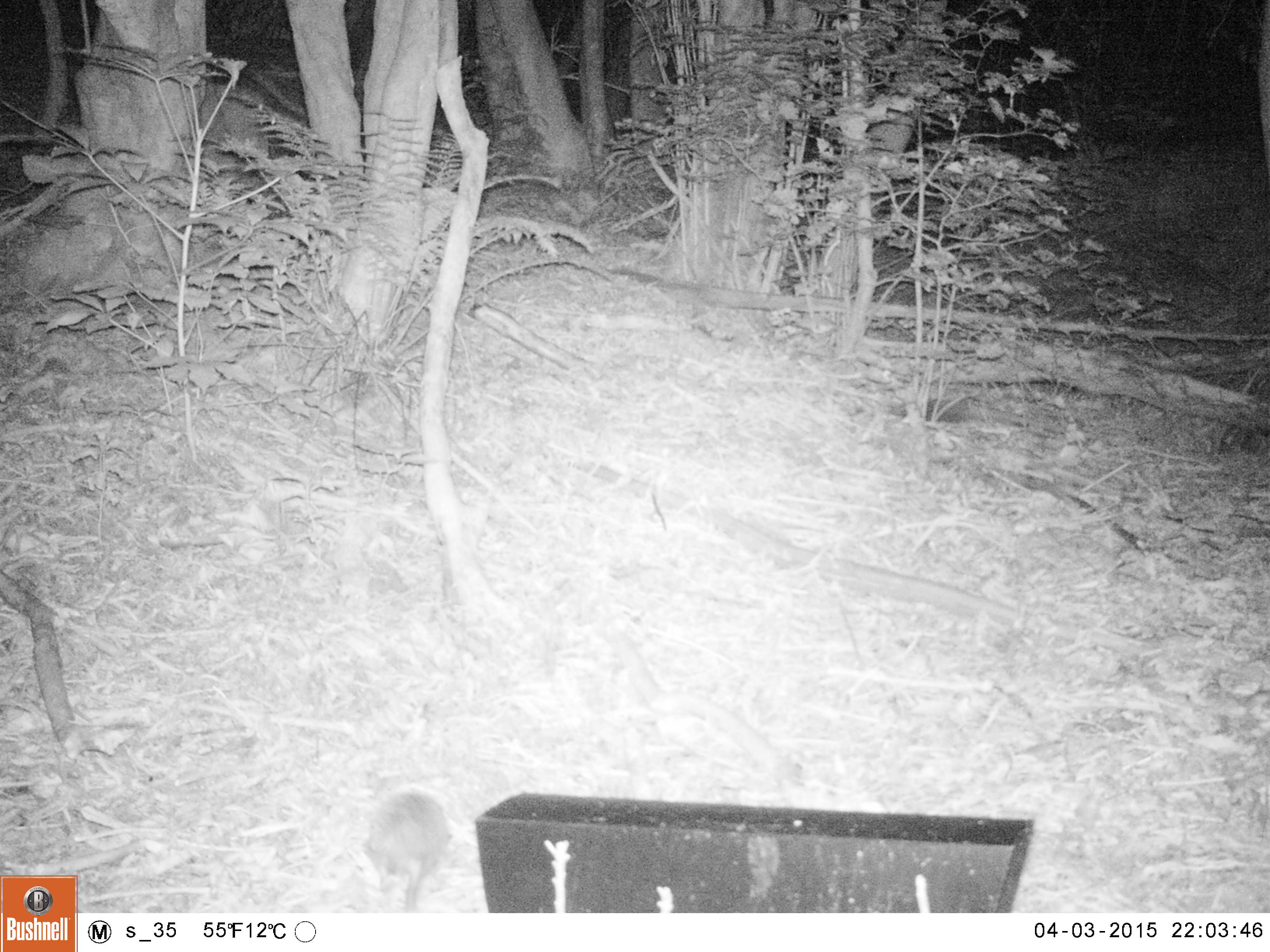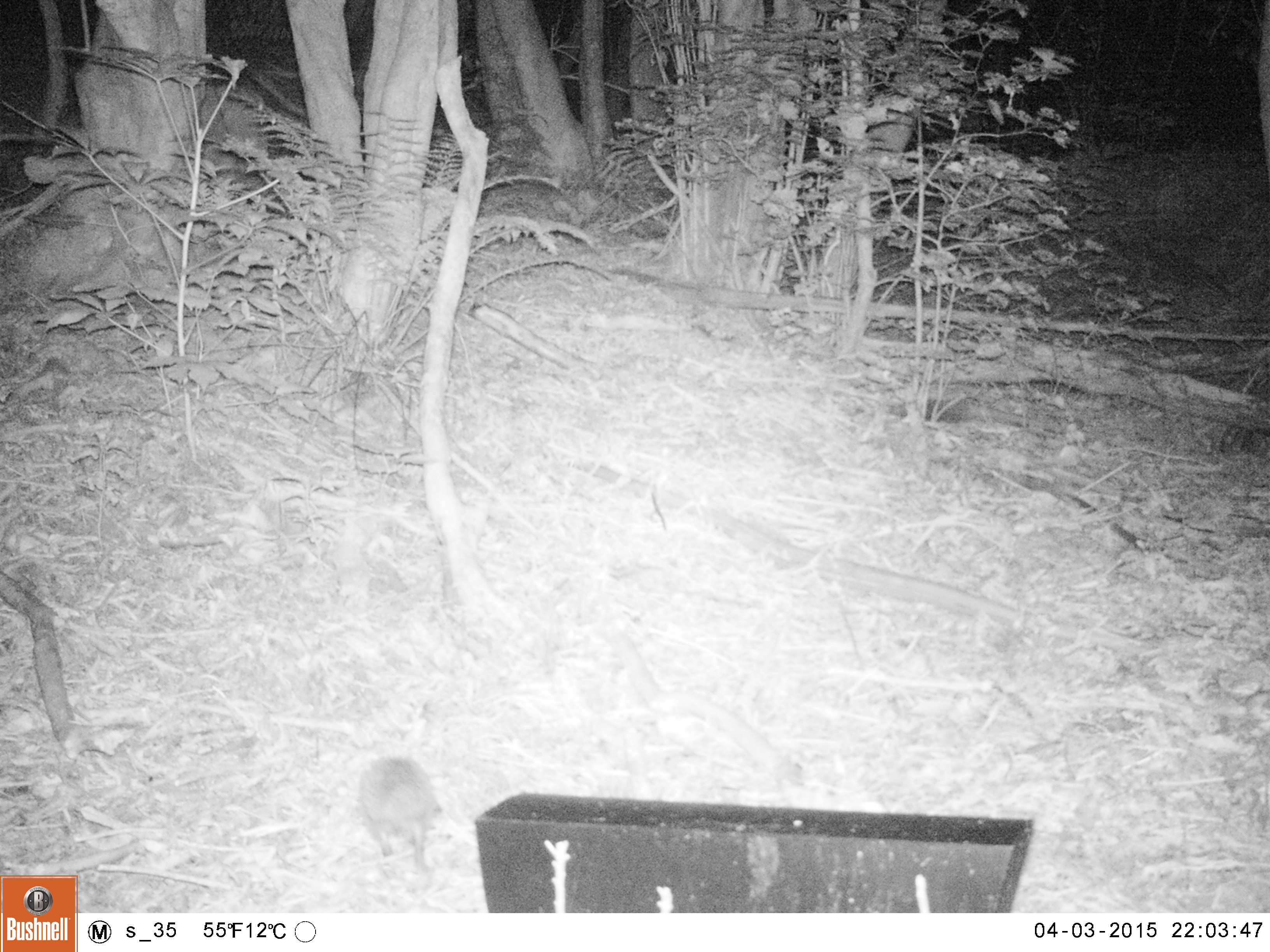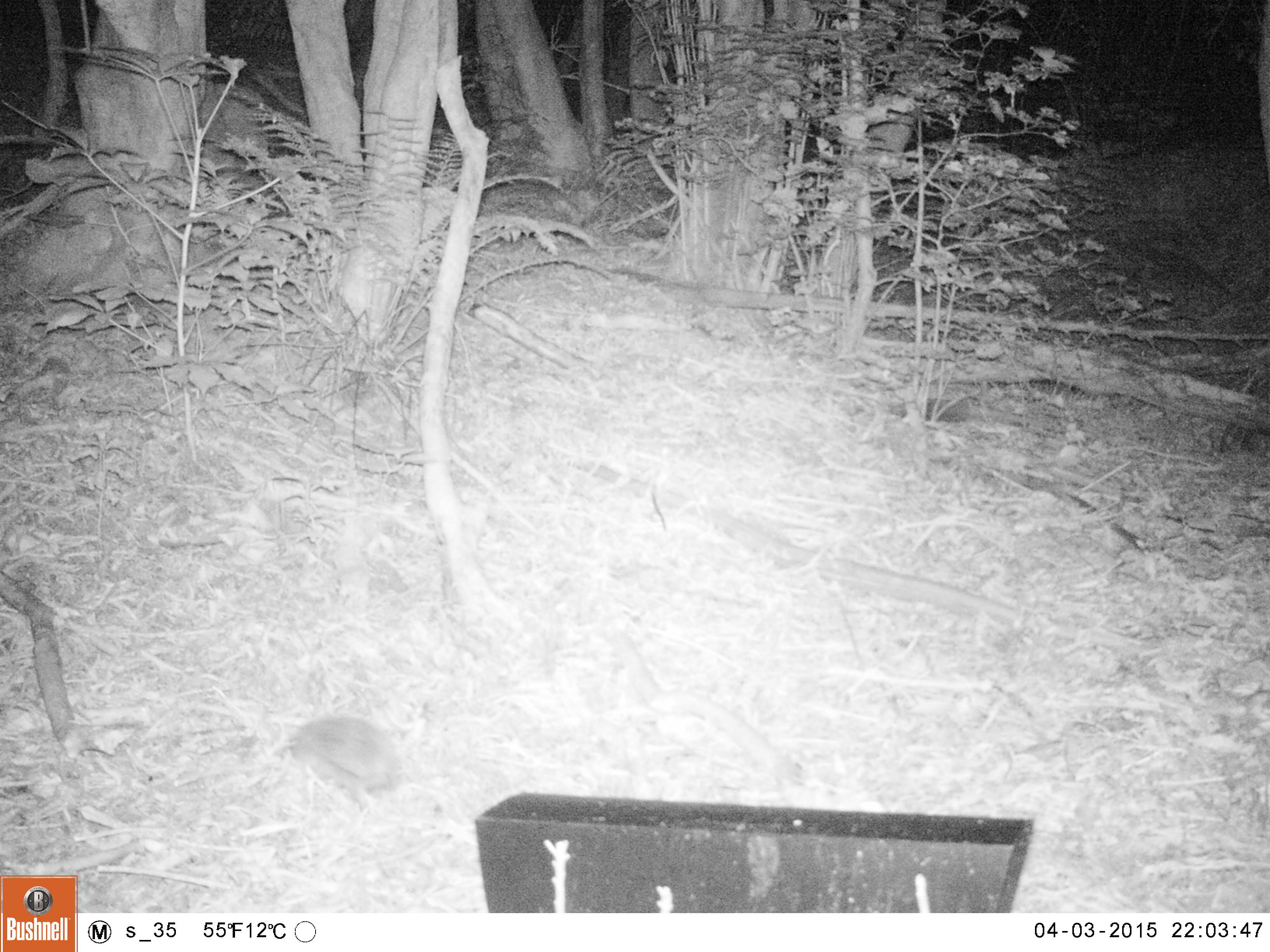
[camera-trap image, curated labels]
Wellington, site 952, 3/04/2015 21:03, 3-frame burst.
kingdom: Animalia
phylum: Chordata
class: Mammalia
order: Eulipotyphla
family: Erinaceidae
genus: Erinaceus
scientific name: Erinaceus europaeus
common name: hedgehog